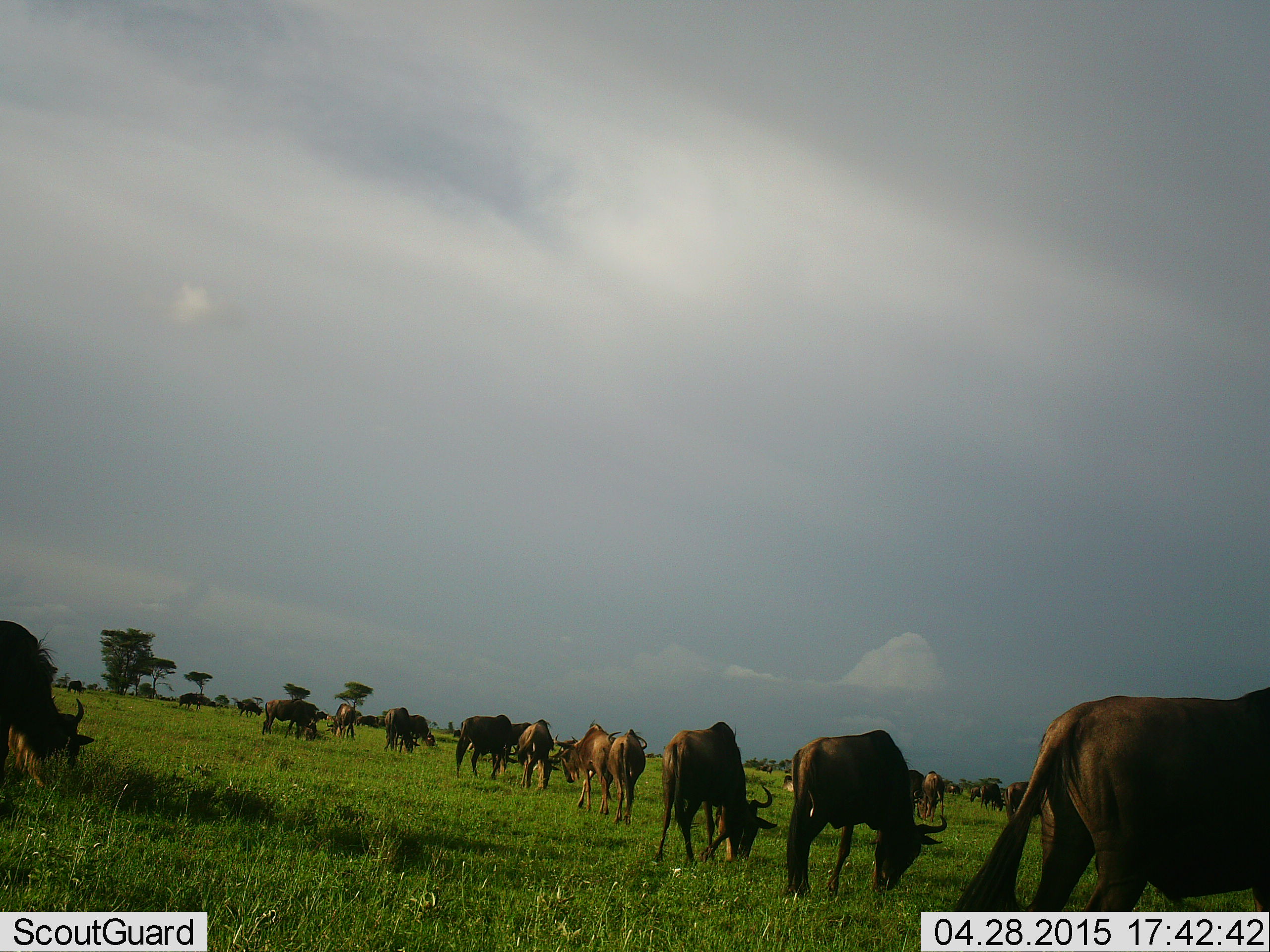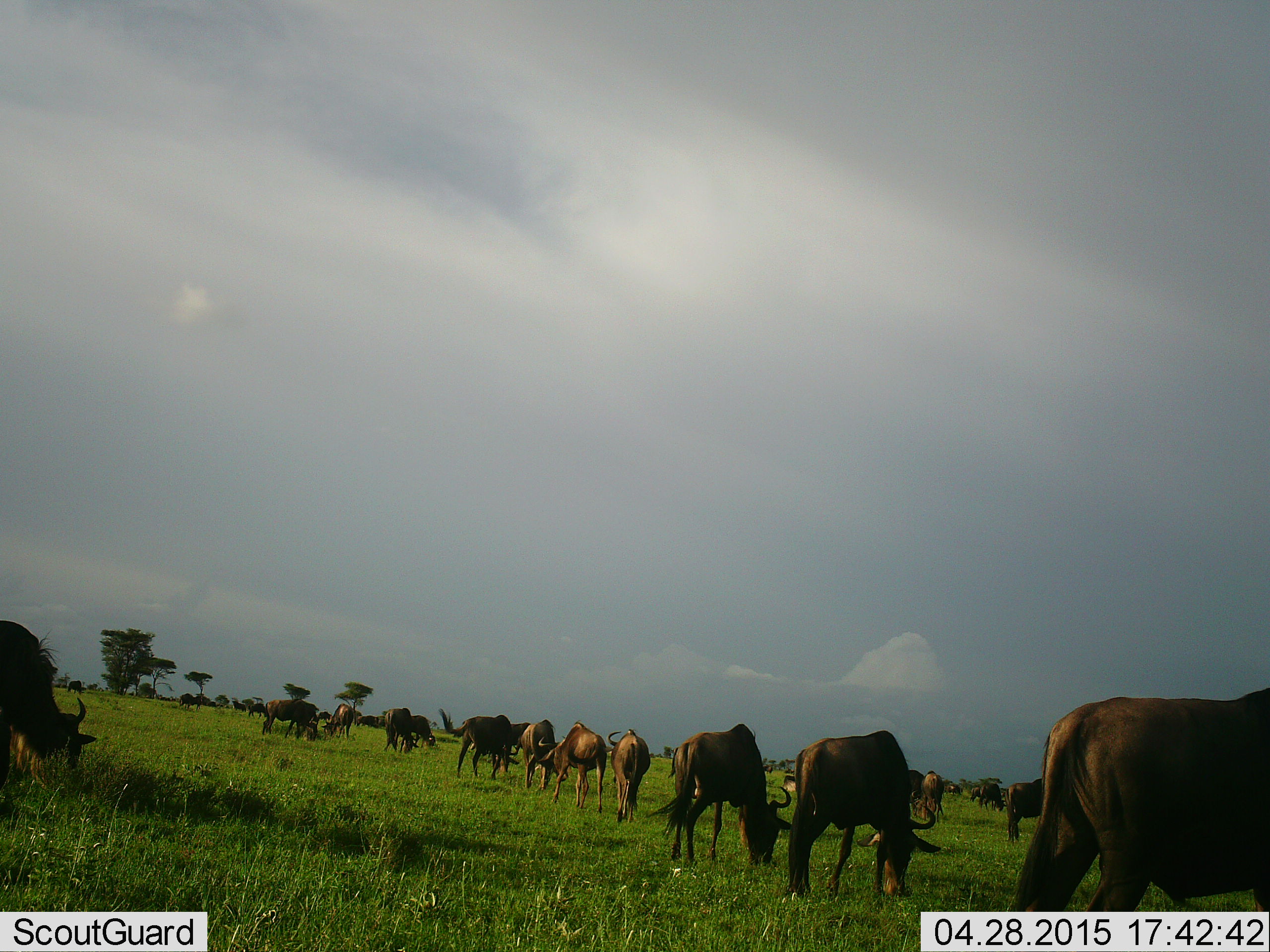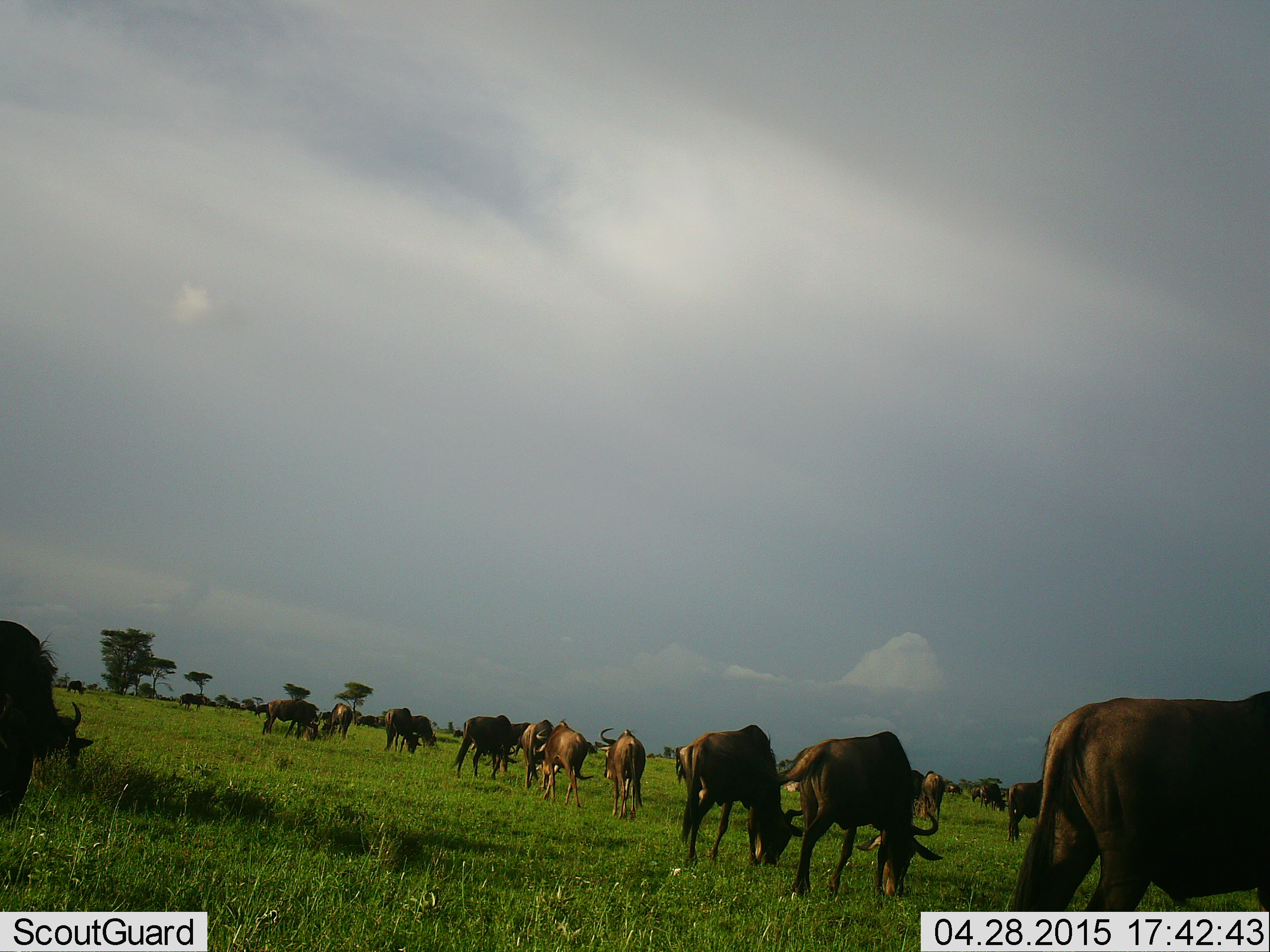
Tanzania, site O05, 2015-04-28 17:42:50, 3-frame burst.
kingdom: Animalia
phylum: Chordata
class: Mammalia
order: Artiodactyla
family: Bovidae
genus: Connochaetes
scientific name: Connochaetes taurinus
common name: blue wildebeest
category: wildebeest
Wildebeest (blue wildebeest) (Connochaetes taurinus), count 11-50. Behavior (volunteer vote fractions): standing 50%, resting 10%, moving 60%, interacting 0%. Young present (vote fraction): 0%. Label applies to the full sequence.